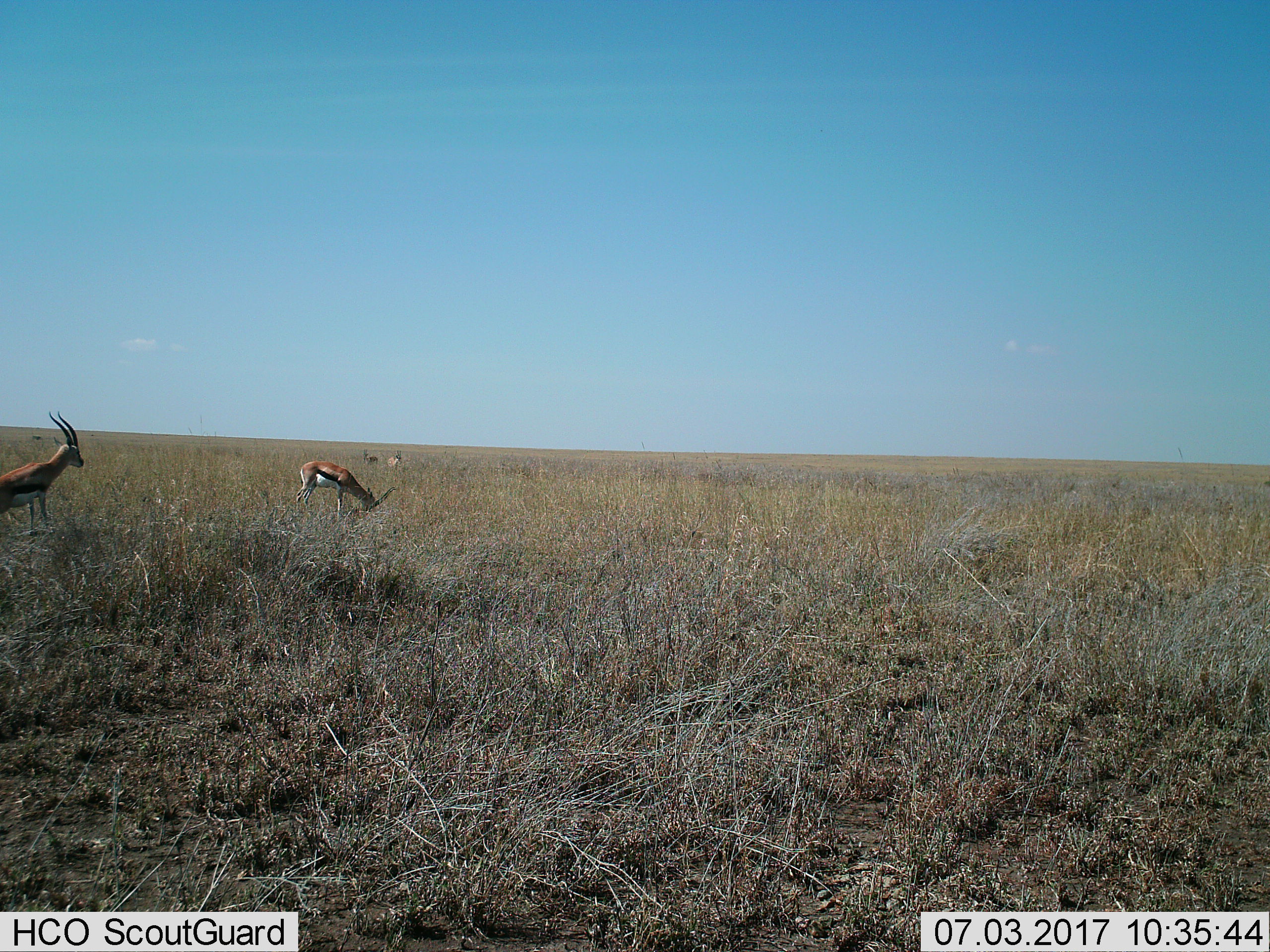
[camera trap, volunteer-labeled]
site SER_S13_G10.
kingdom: Animalia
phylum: Chordata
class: Mammalia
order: Artiodactyla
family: Bovidae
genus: Eudorcas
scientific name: Eudorcas thomsonii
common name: thomson's gazelle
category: gazellethomsons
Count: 4.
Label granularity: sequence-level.